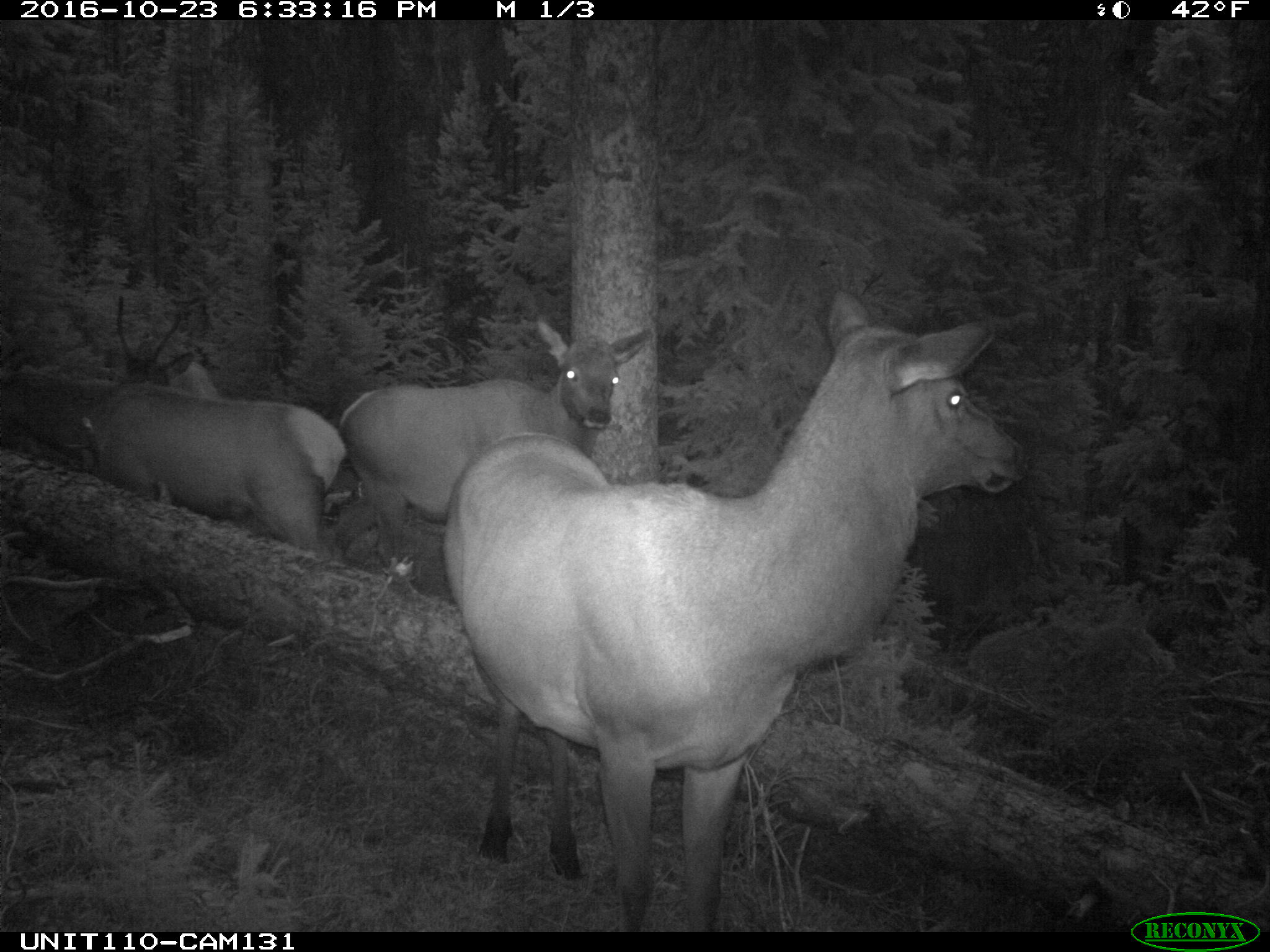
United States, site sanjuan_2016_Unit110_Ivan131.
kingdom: Animalia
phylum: Chordata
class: Mammalia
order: Artiodactyla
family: Cervidae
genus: Cervus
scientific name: Cervus elaphus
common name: red deer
Cervus elaphus (red deer).